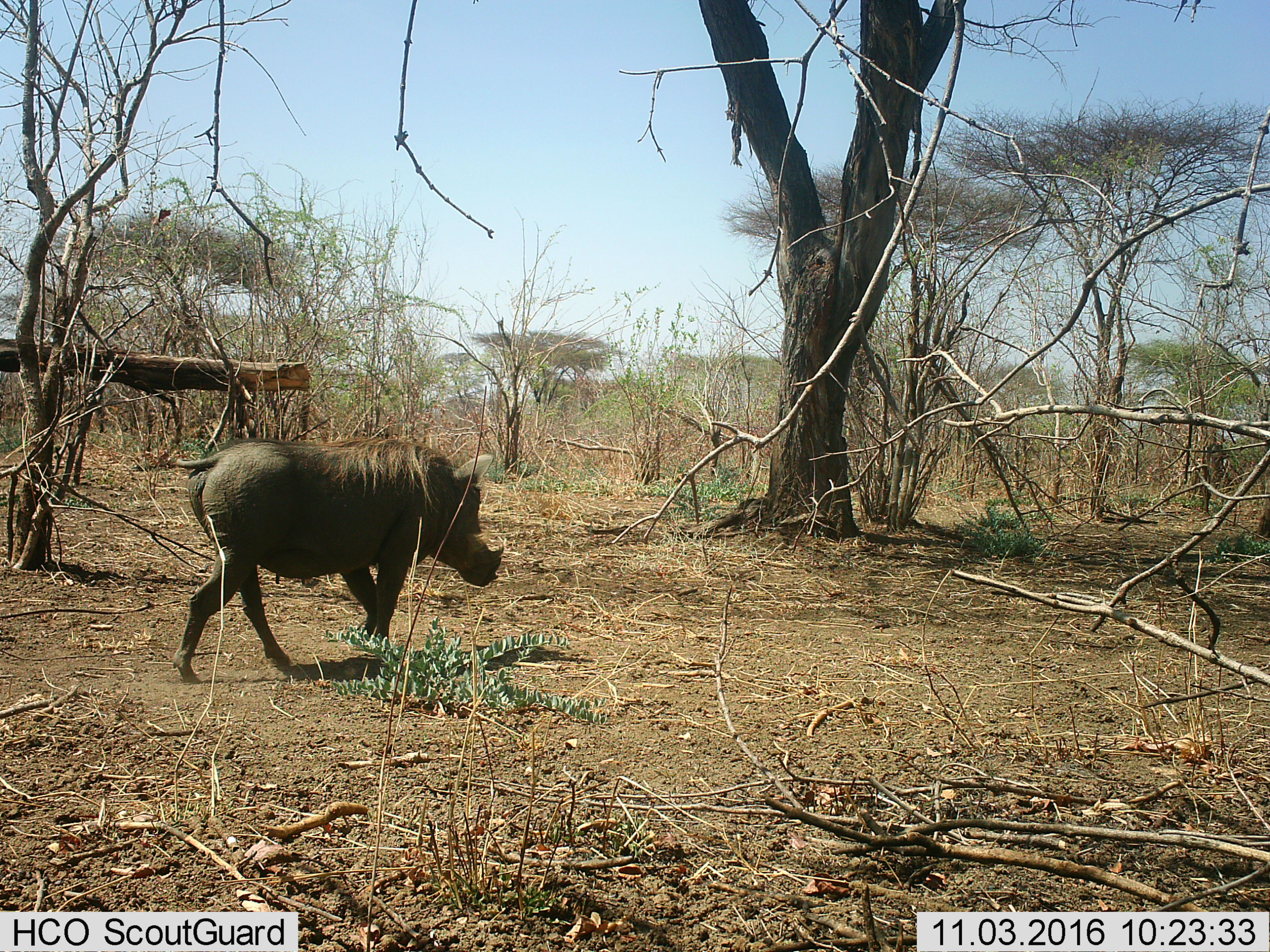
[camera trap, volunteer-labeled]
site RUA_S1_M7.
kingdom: Animalia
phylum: Chordata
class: Mammalia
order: Artiodactyla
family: Suidae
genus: Phacochoerus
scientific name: Phacochoerus africanus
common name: warthog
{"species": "warthog (Phacochoerus africanus)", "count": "1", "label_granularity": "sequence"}